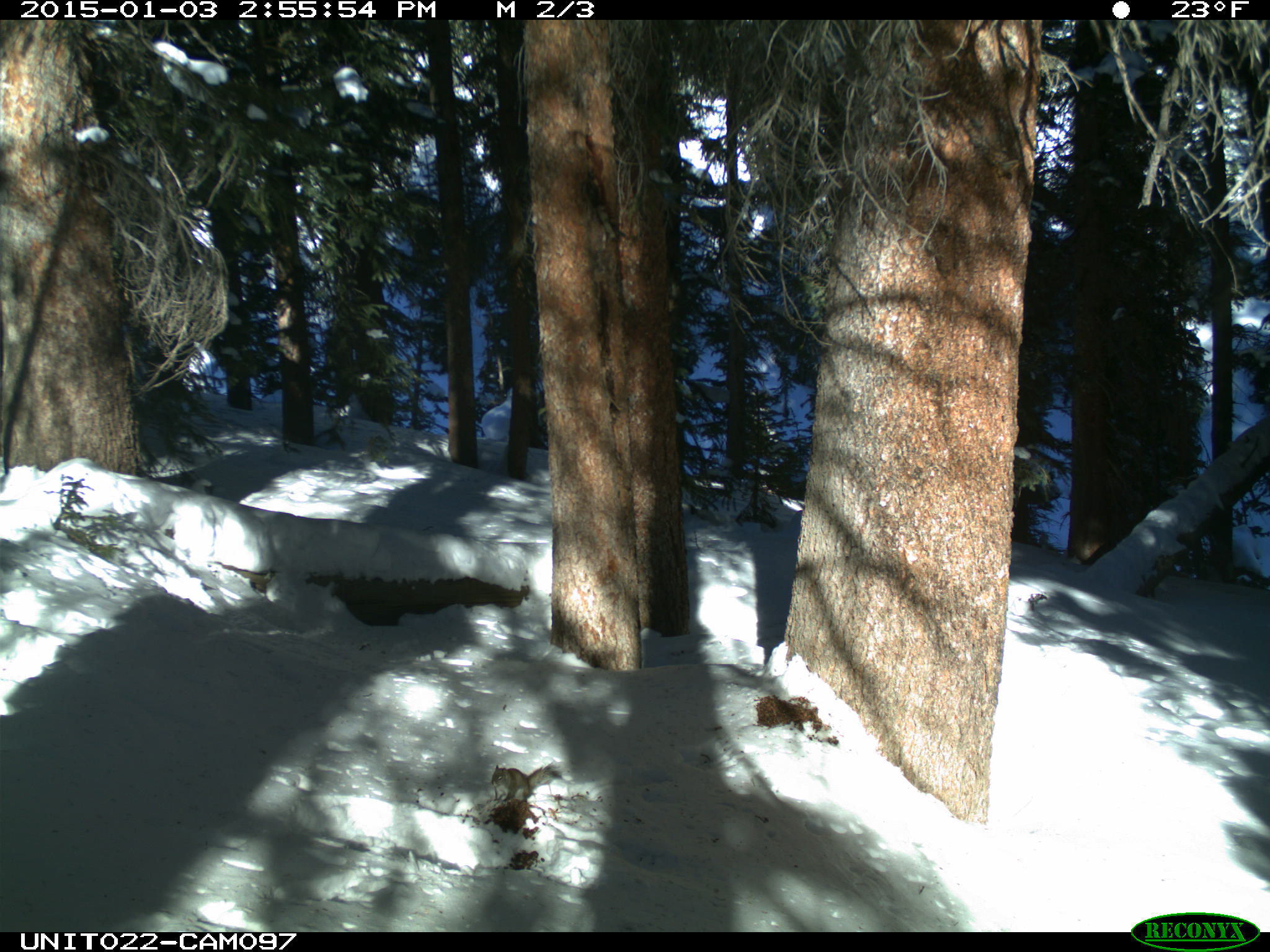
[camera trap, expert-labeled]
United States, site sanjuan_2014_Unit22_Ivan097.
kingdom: Animalia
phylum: Chordata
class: Mammalia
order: Rodentia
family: Sciuridae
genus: Tamiasciurus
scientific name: Tamiasciurus hudsonicus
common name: american red squirrel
Tamiasciurus hudsonicus (american red squirrel).